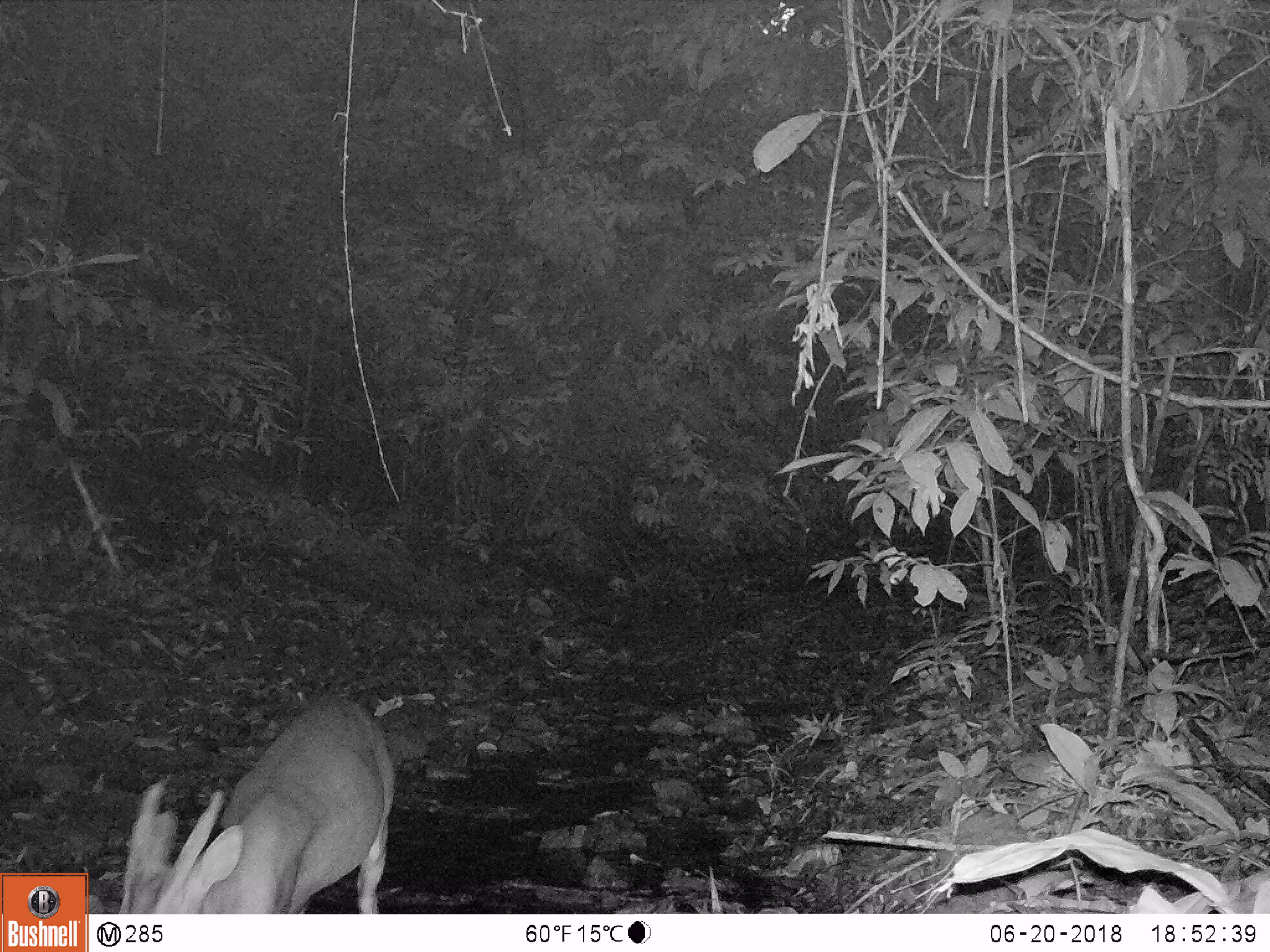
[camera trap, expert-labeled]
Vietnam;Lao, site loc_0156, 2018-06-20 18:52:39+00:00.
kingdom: Animalia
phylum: Chordata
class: Mammalia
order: Artiodactyla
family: Cervidae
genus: Muntiacus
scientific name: Muntiacus vuquangensis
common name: large-antlered muntjac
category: large antlered muntjac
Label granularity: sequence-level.